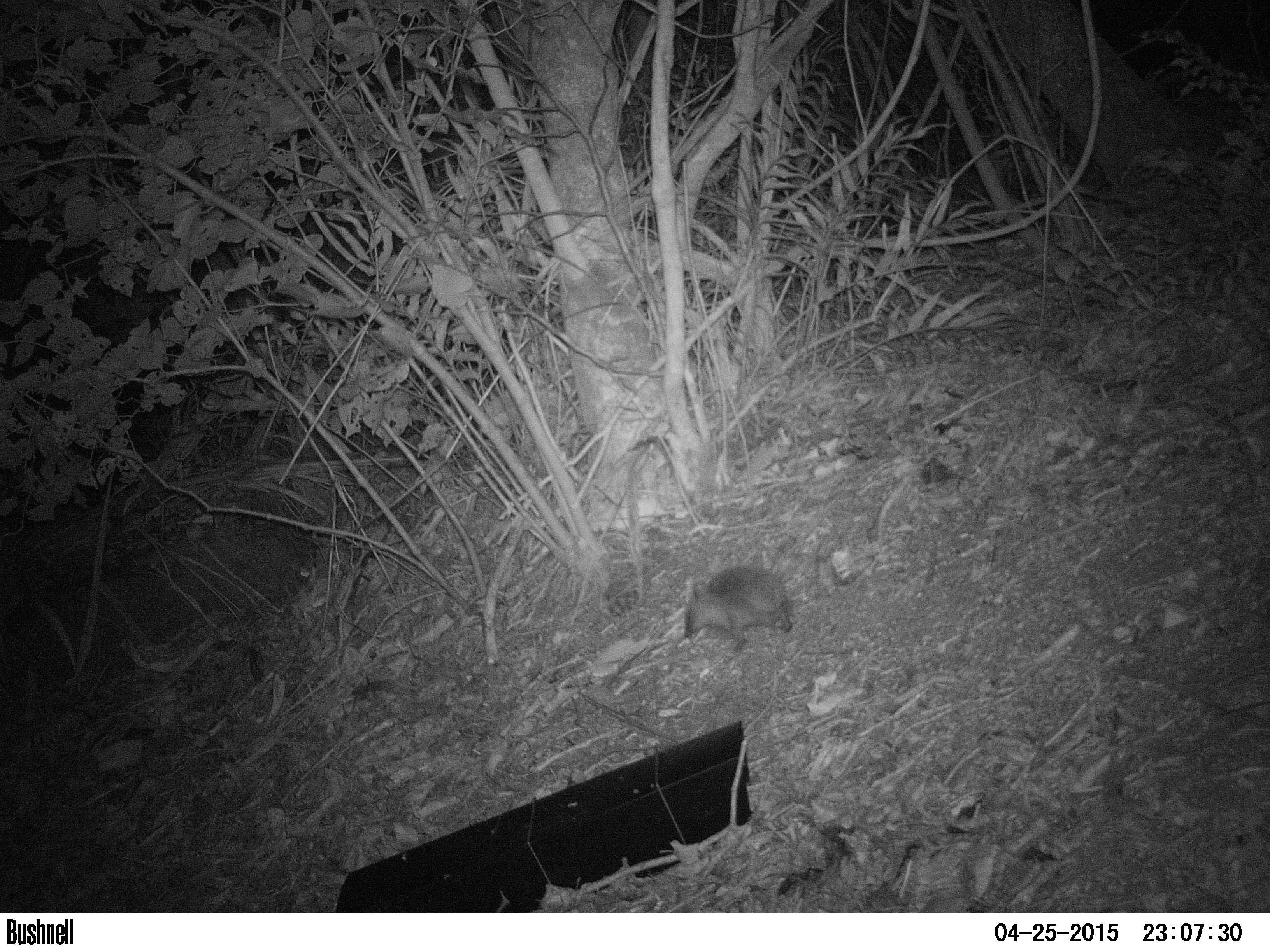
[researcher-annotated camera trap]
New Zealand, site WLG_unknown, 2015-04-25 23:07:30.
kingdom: Animalia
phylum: Chordata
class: Mammalia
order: Eulipotyphla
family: Erinaceidae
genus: Erinaceus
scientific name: Erinaceus europaeus europaeus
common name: european hedgehog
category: hedgehog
Hedgehog (european hedgehog) (Erinaceus europaeus europaeus).